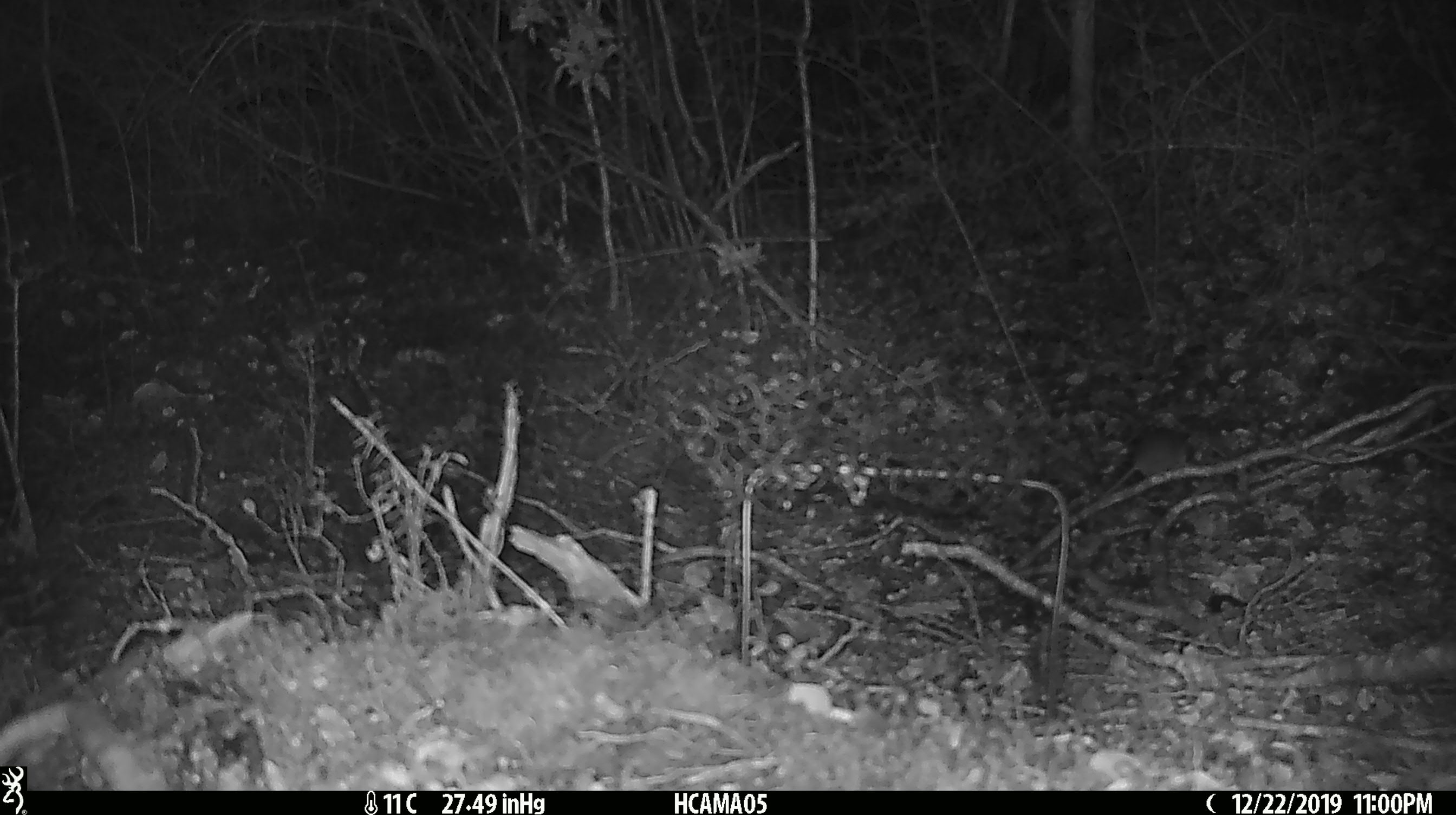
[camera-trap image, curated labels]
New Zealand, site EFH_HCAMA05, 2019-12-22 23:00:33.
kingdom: Animalia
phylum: Chordata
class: Mammalia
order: Rodentia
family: Muridae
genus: Mus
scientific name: Mus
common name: mouse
Mouse (Mus).